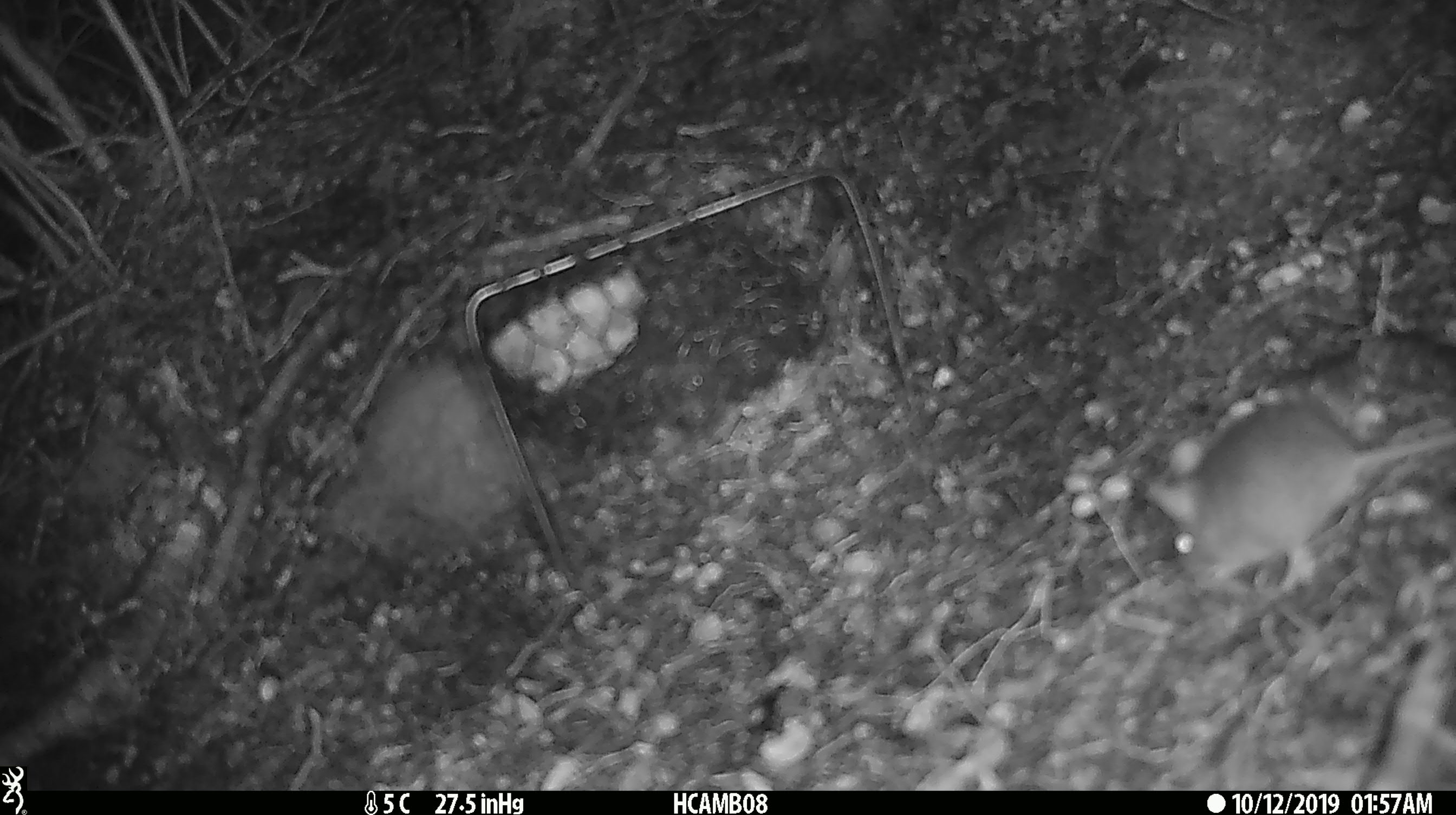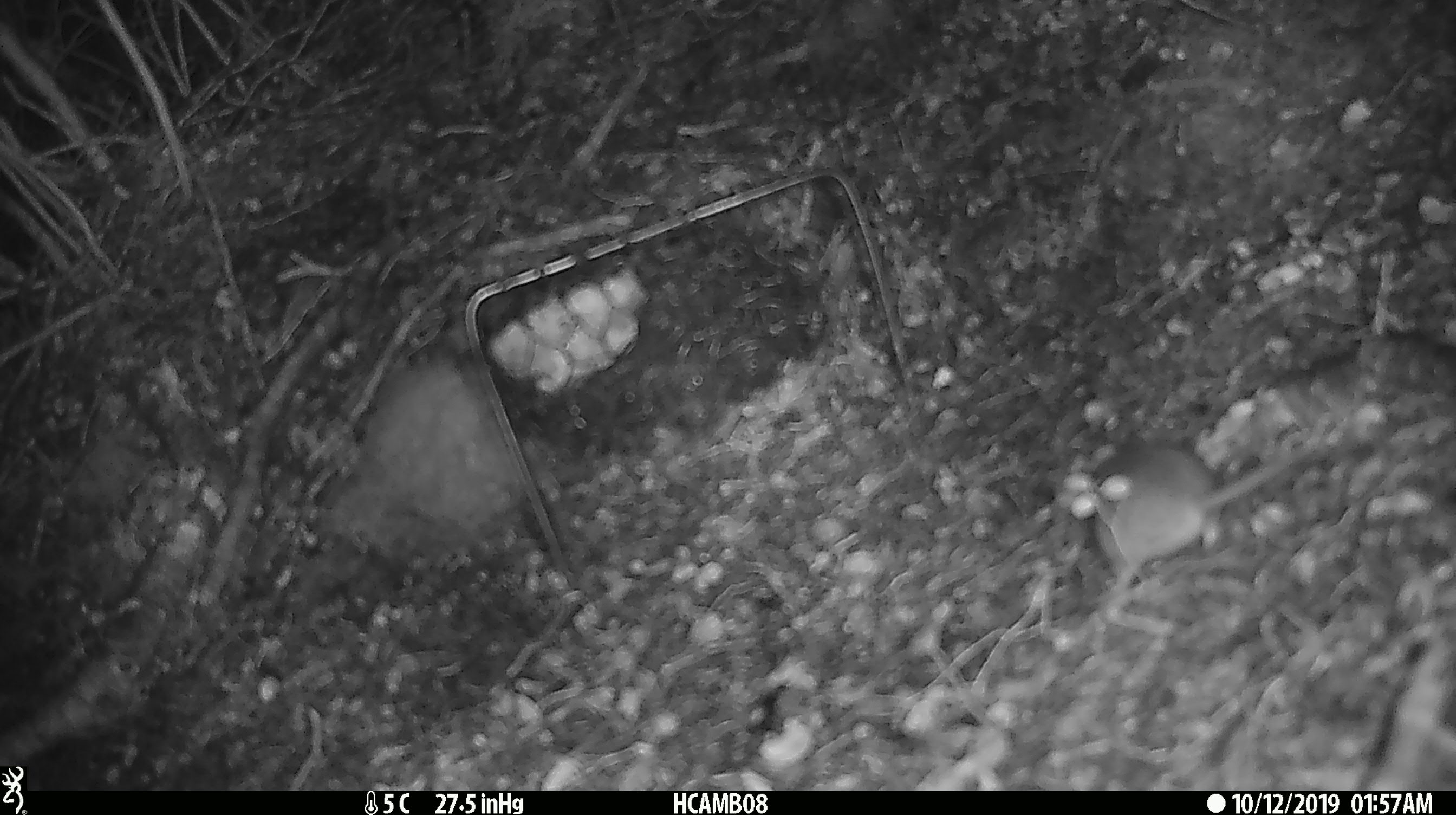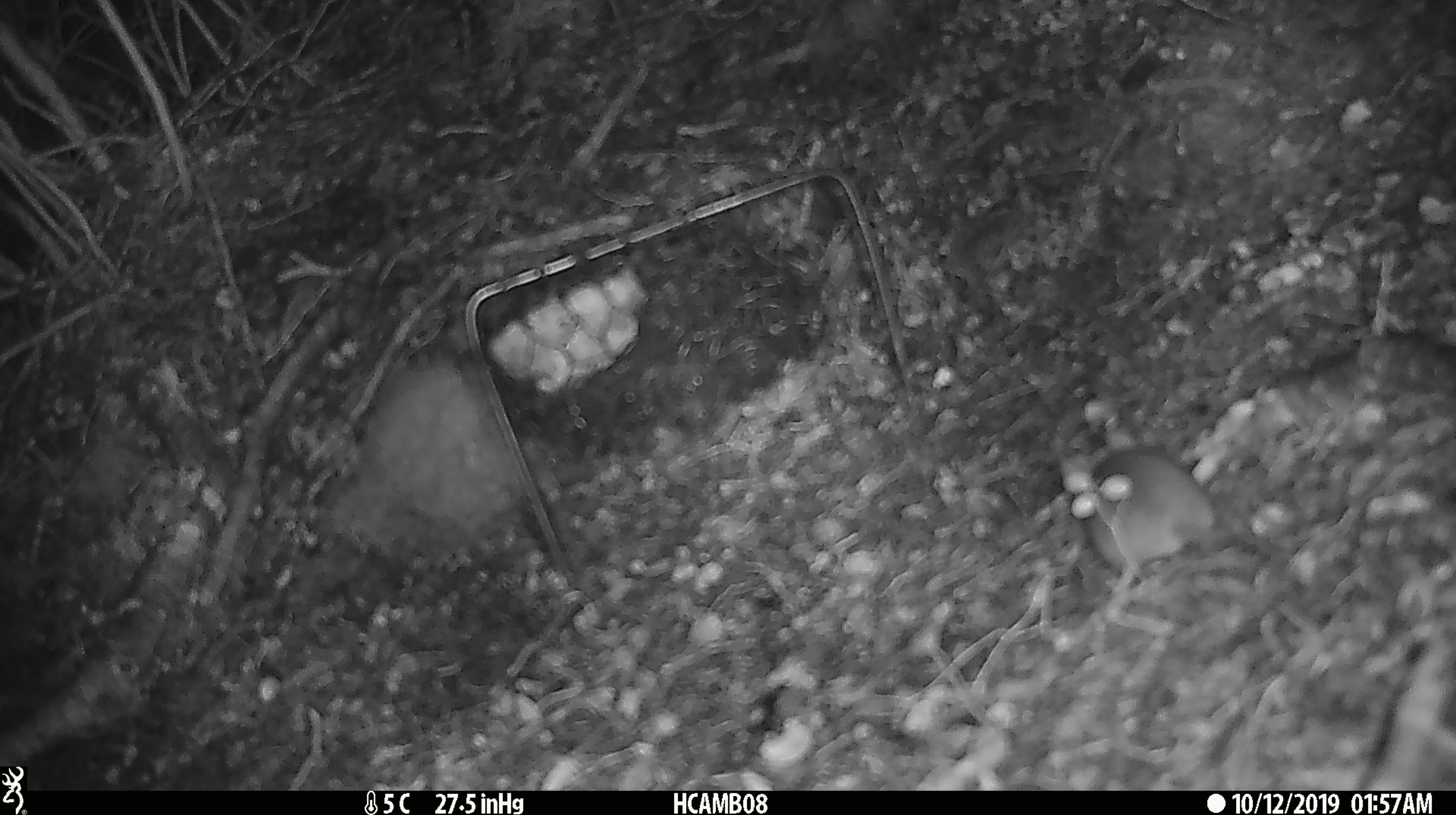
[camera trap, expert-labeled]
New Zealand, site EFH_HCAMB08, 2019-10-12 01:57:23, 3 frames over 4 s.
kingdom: Animalia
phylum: Chordata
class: Mammalia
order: Rodentia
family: Muridae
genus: Mus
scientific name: Mus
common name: mouse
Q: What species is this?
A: Mouse (Mus).